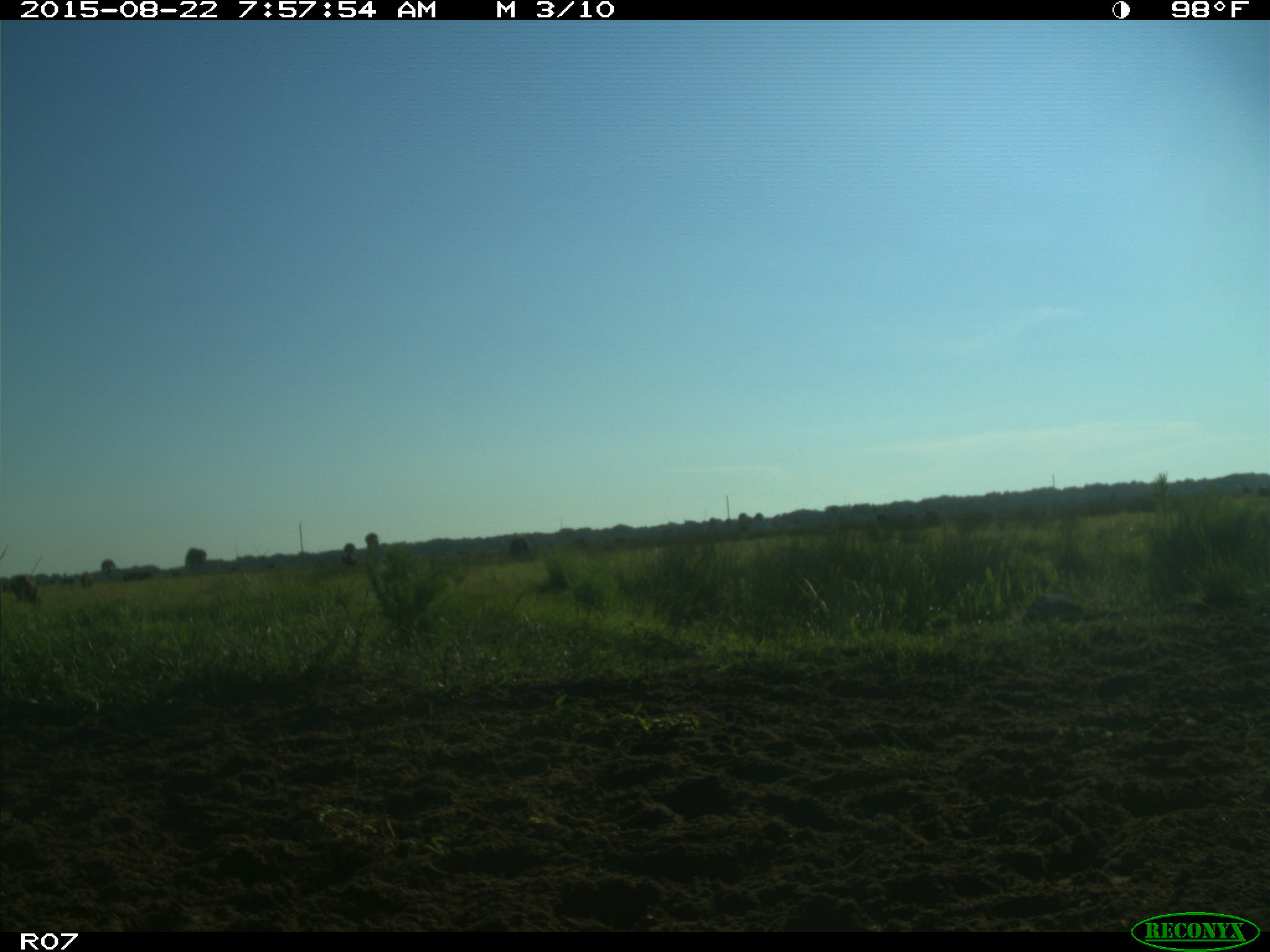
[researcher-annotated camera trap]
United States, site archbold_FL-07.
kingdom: Animalia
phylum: Chordata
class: Mammalia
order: Artiodactyla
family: Bovidae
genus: Bos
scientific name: Bos taurus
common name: domestic cow